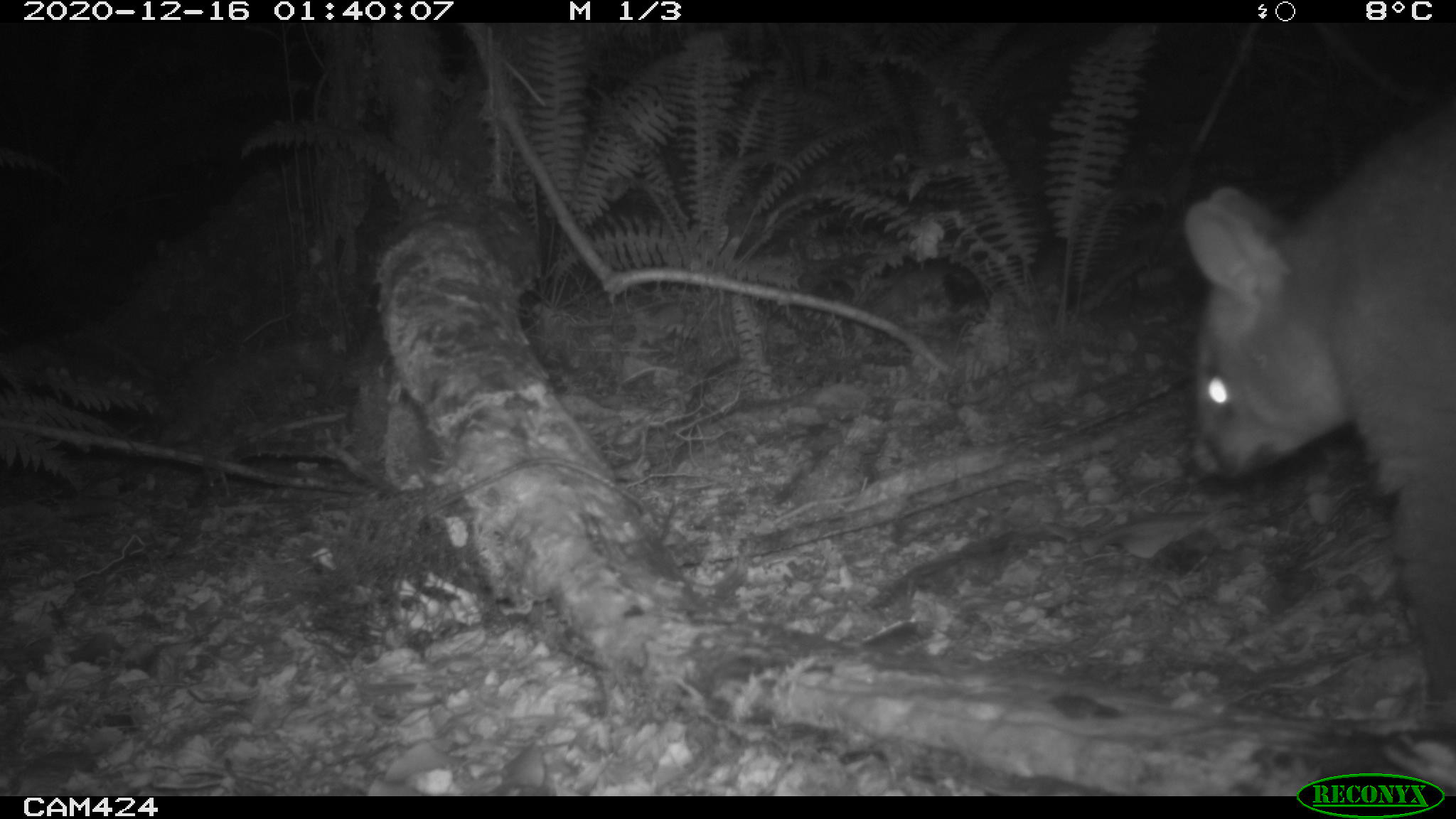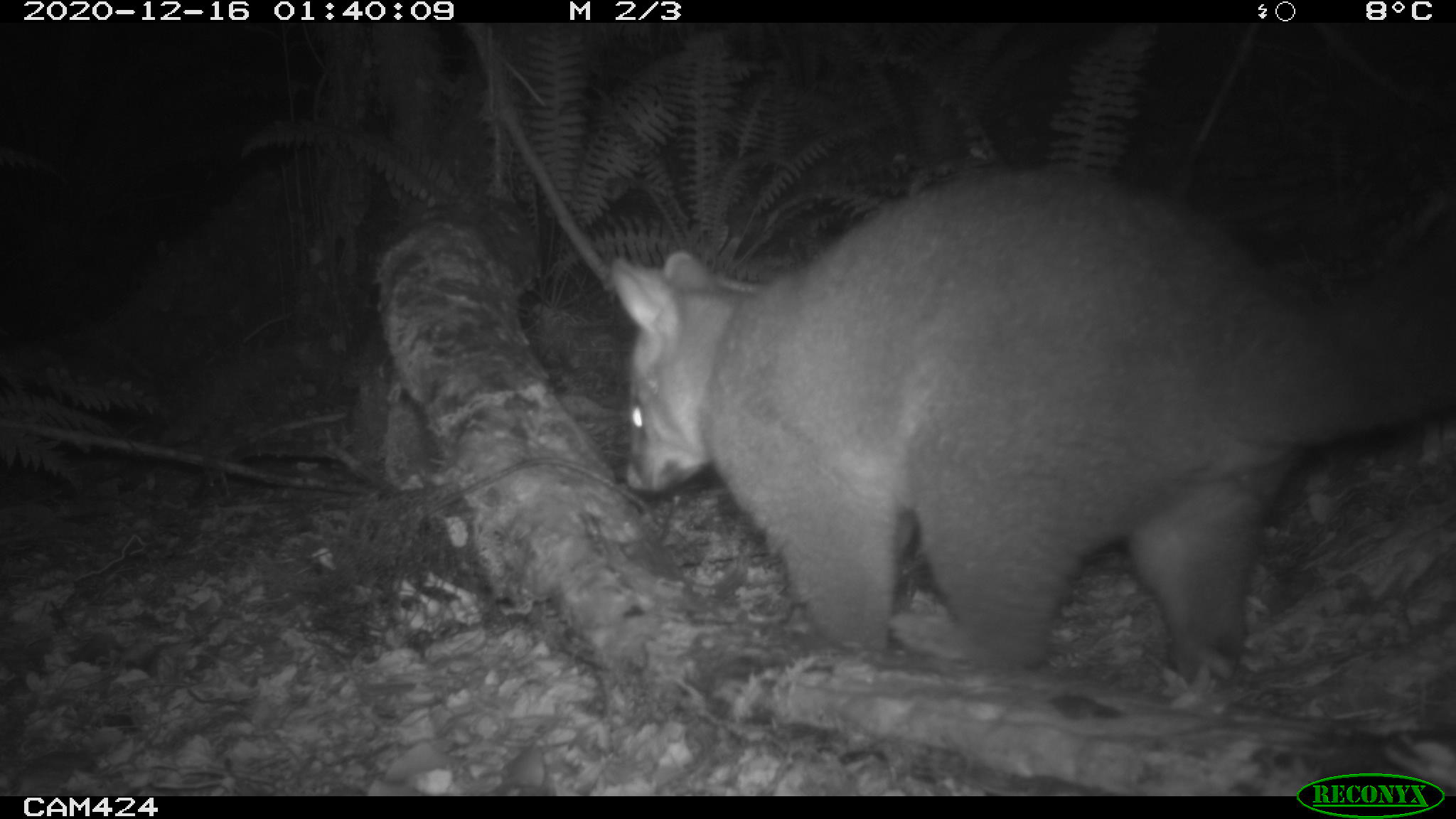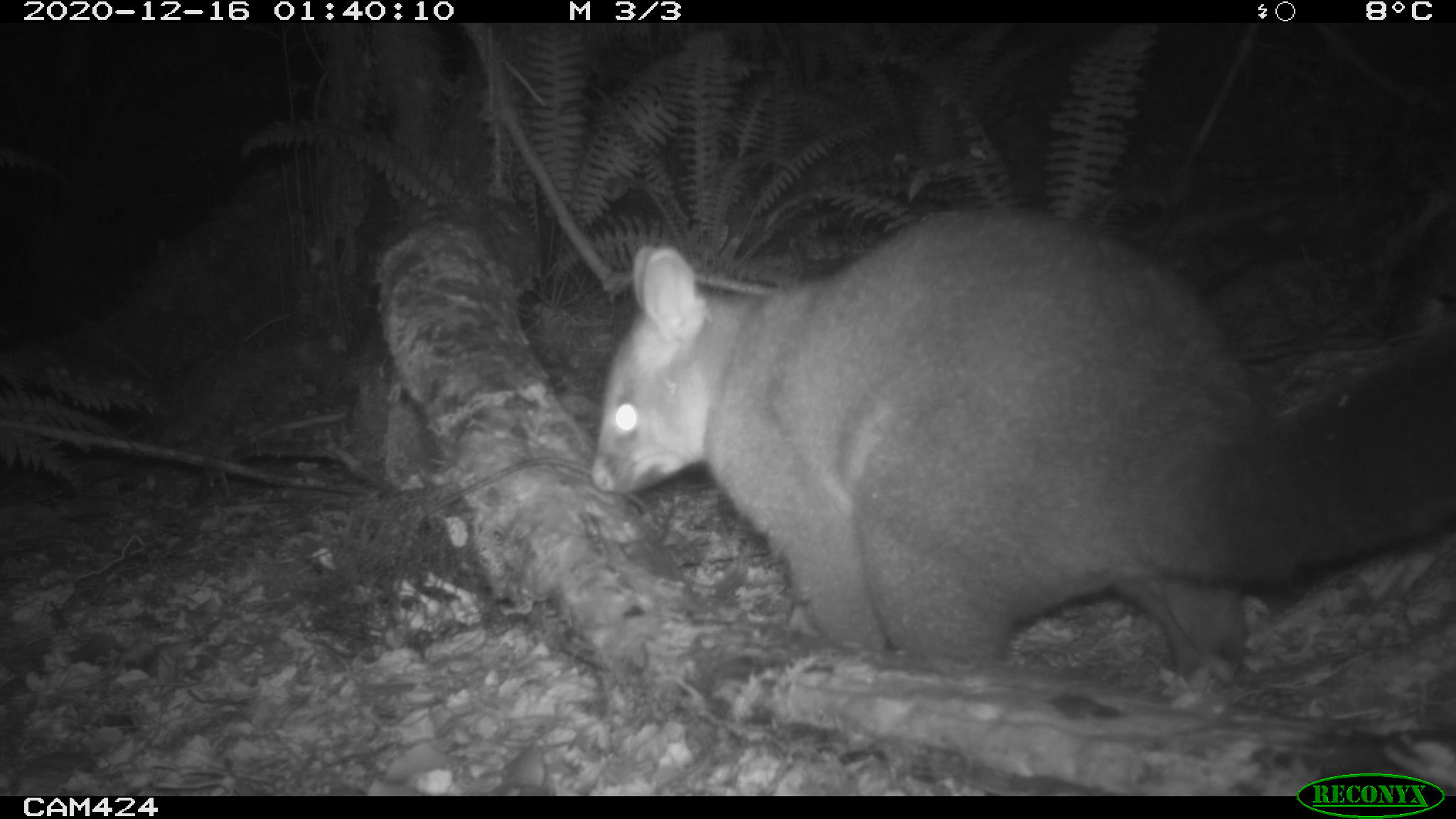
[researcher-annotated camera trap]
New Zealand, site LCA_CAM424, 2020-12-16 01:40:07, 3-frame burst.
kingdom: Animalia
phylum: Chordata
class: Mammalia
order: Diprotodontia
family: Phalangeridae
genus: Trichosurus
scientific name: Trichosurus vulpecula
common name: common brushtail possum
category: possum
Possum (common brushtail possum) (Trichosurus vulpecula).